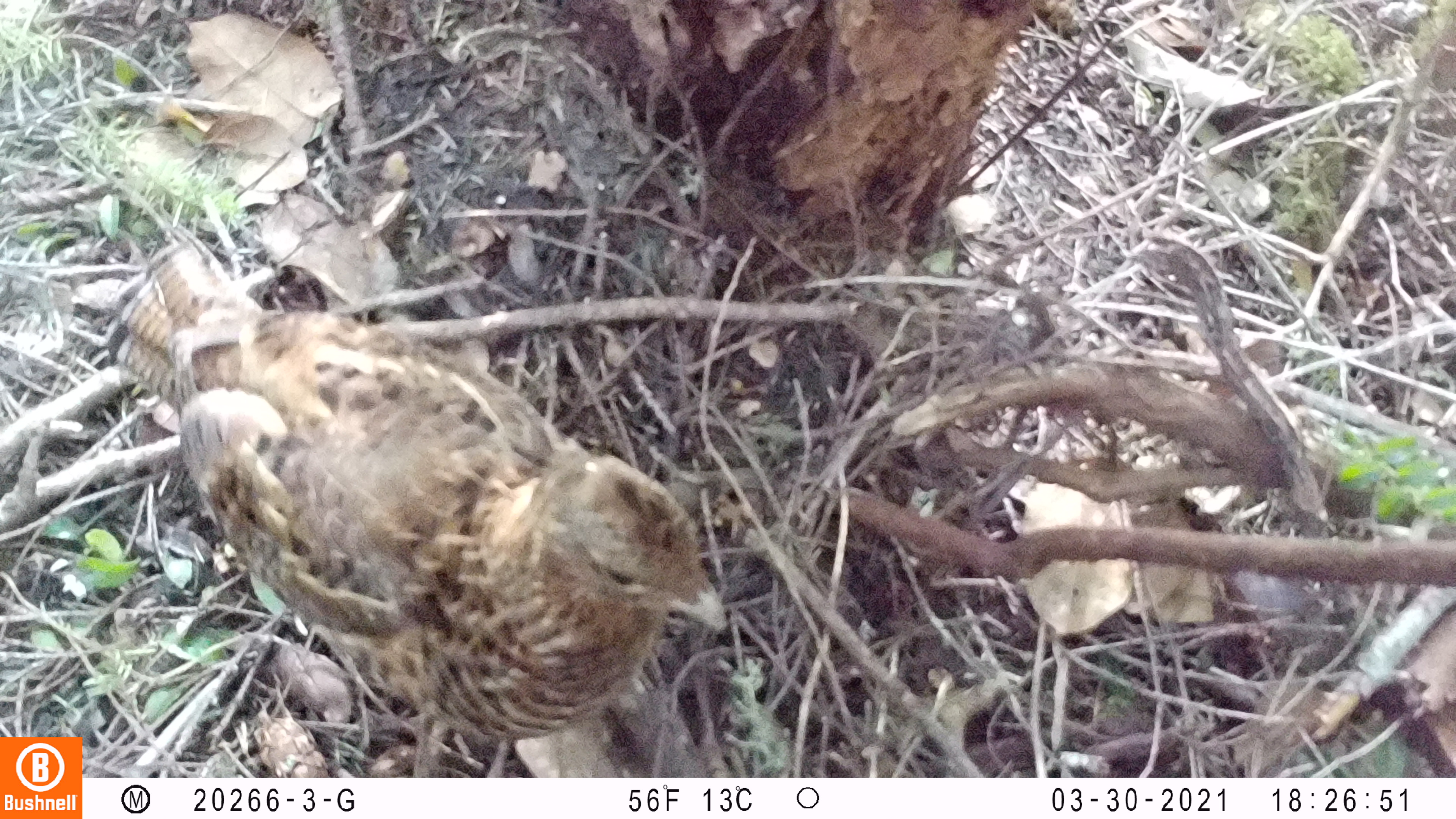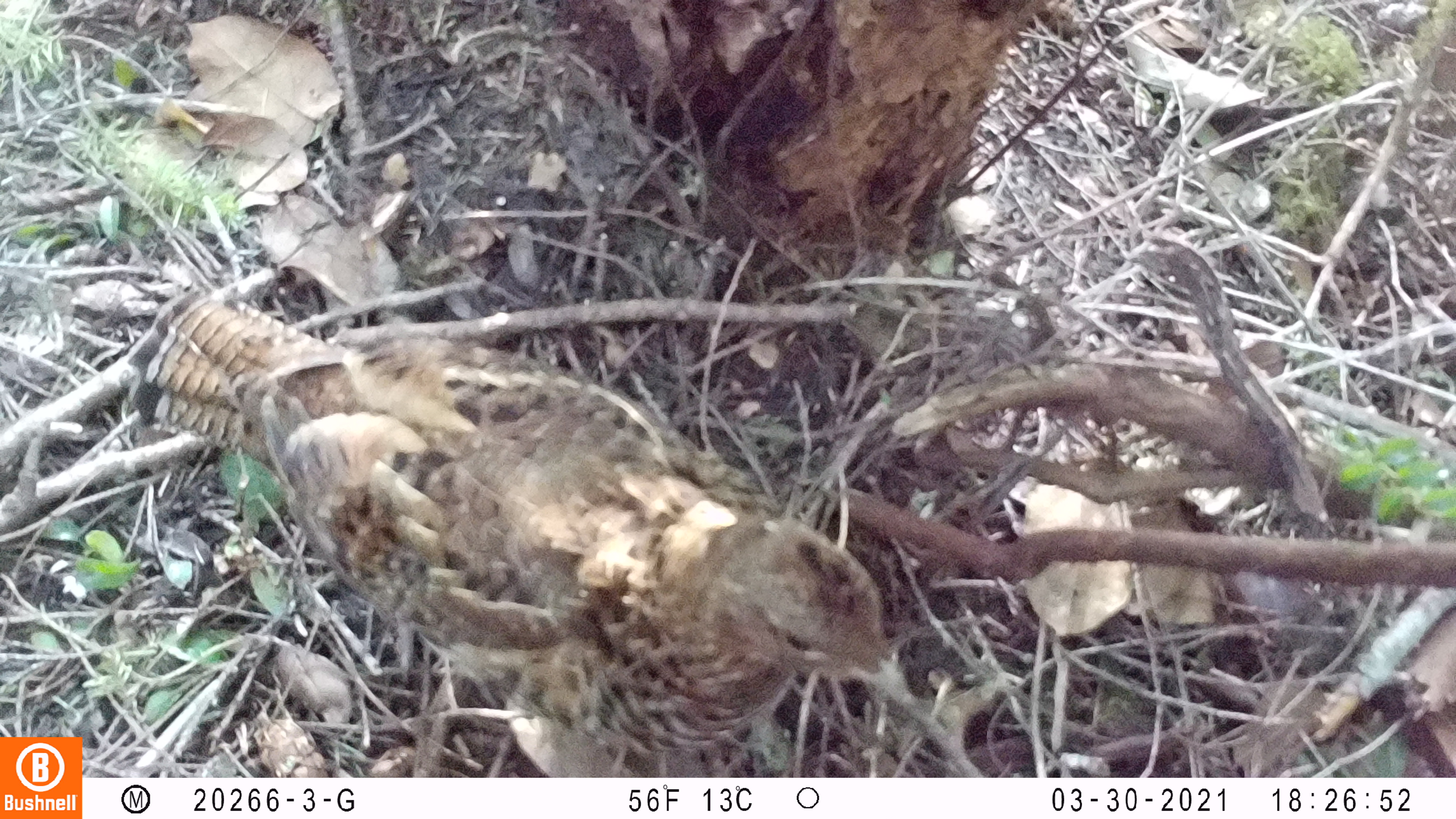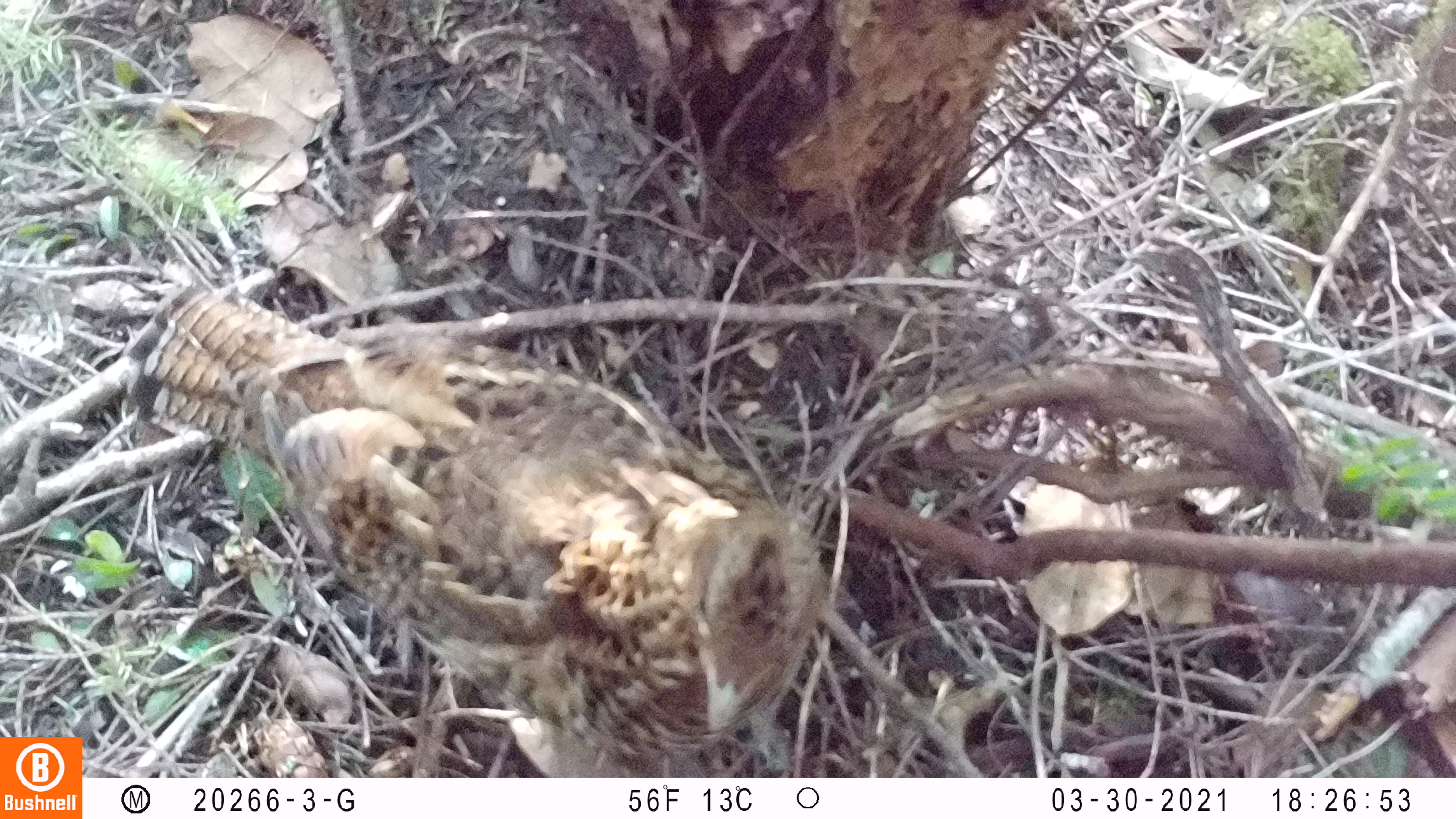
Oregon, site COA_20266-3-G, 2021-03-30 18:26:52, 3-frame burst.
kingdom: Animalia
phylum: Chordata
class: Aves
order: Galliformes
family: Phasianidae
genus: Bonasa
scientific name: Bonasa umbellus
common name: ruffed grouse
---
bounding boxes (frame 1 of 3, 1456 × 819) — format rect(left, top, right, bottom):
ruffed grouse: rect(94, 231, 747, 771)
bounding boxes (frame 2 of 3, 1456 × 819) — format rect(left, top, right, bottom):
ruffed grouse: rect(114, 261, 922, 776)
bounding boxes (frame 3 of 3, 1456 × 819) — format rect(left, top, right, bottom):
ruffed grouse: rect(114, 264, 836, 776)